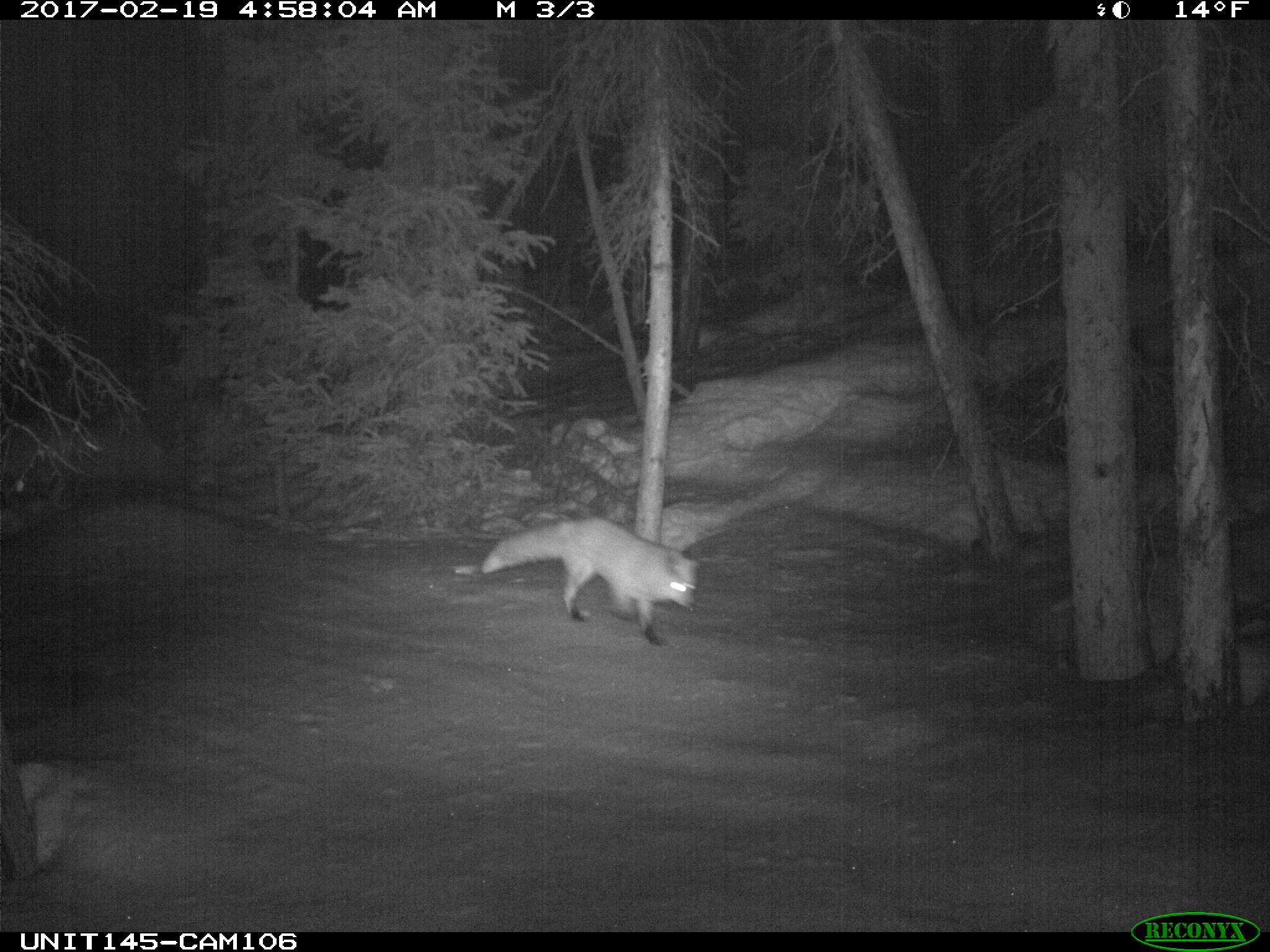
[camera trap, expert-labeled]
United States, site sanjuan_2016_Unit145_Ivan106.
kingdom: Animalia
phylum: Chordata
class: Mammalia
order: Carnivora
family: Canidae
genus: Vulpes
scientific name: Vulpes vulpes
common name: red fox